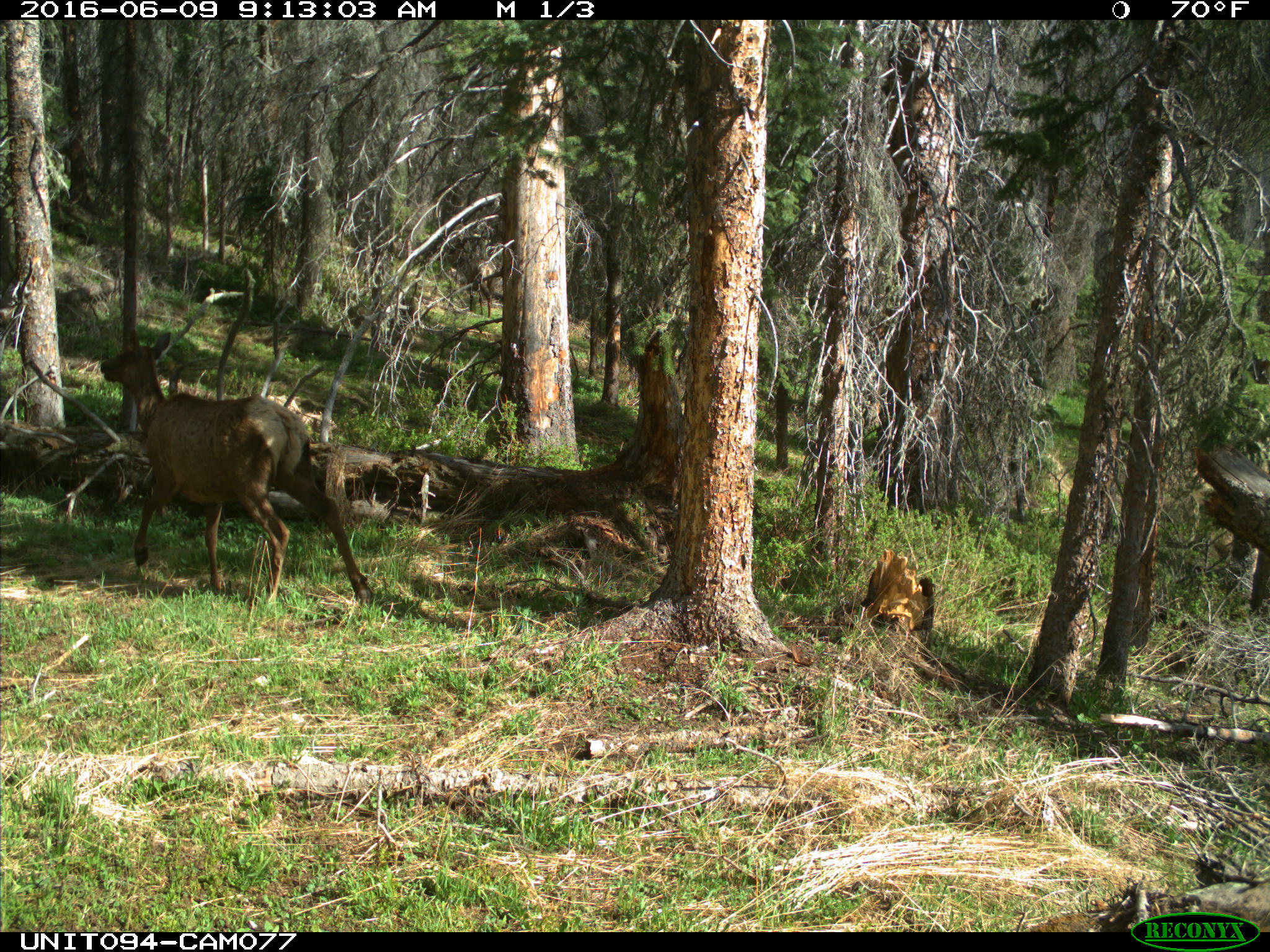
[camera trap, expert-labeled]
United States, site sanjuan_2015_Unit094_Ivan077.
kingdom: Animalia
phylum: Chordata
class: Mammalia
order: Artiodactyla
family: Cervidae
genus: Cervus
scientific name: Cervus elaphus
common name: red deer